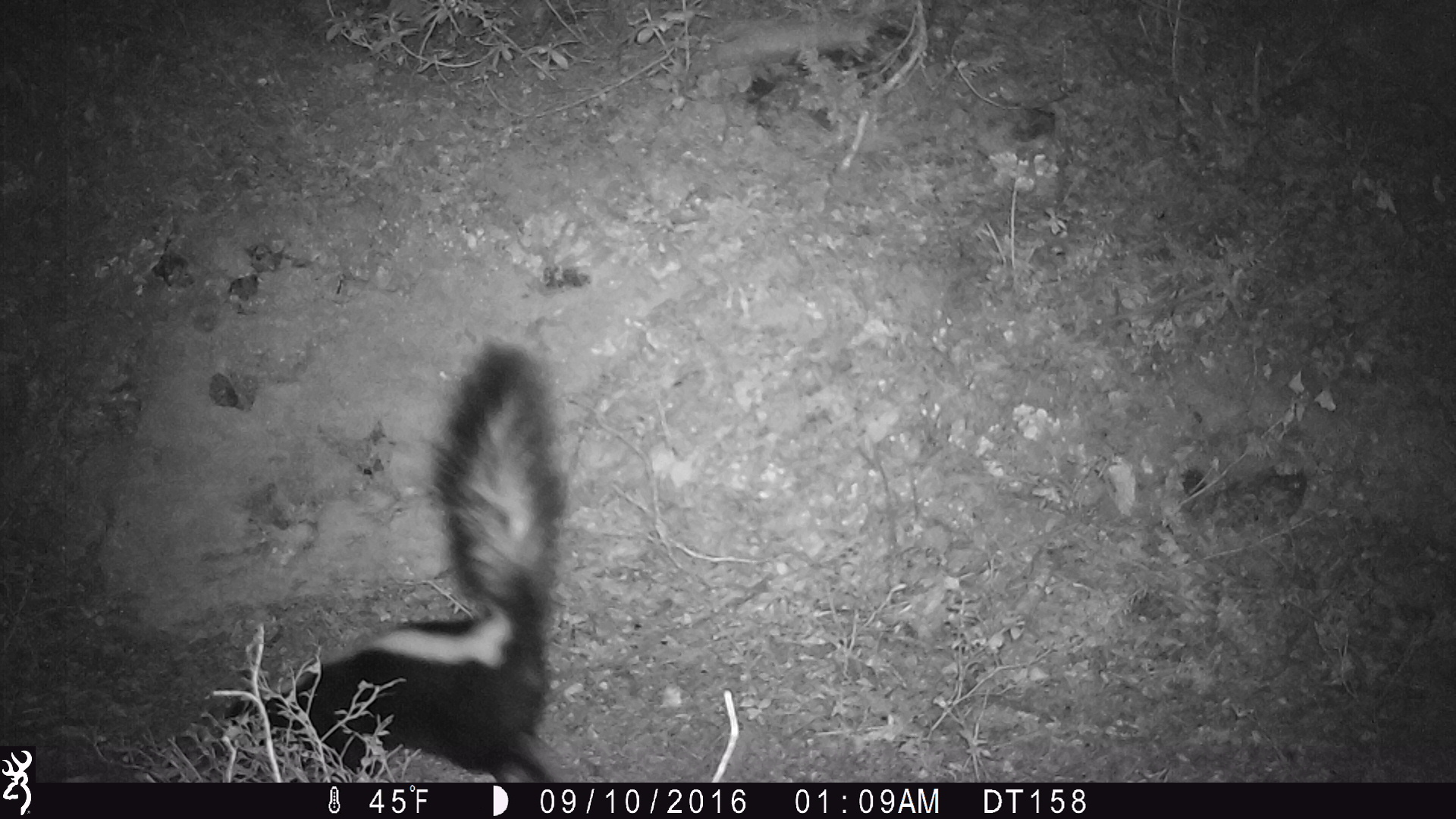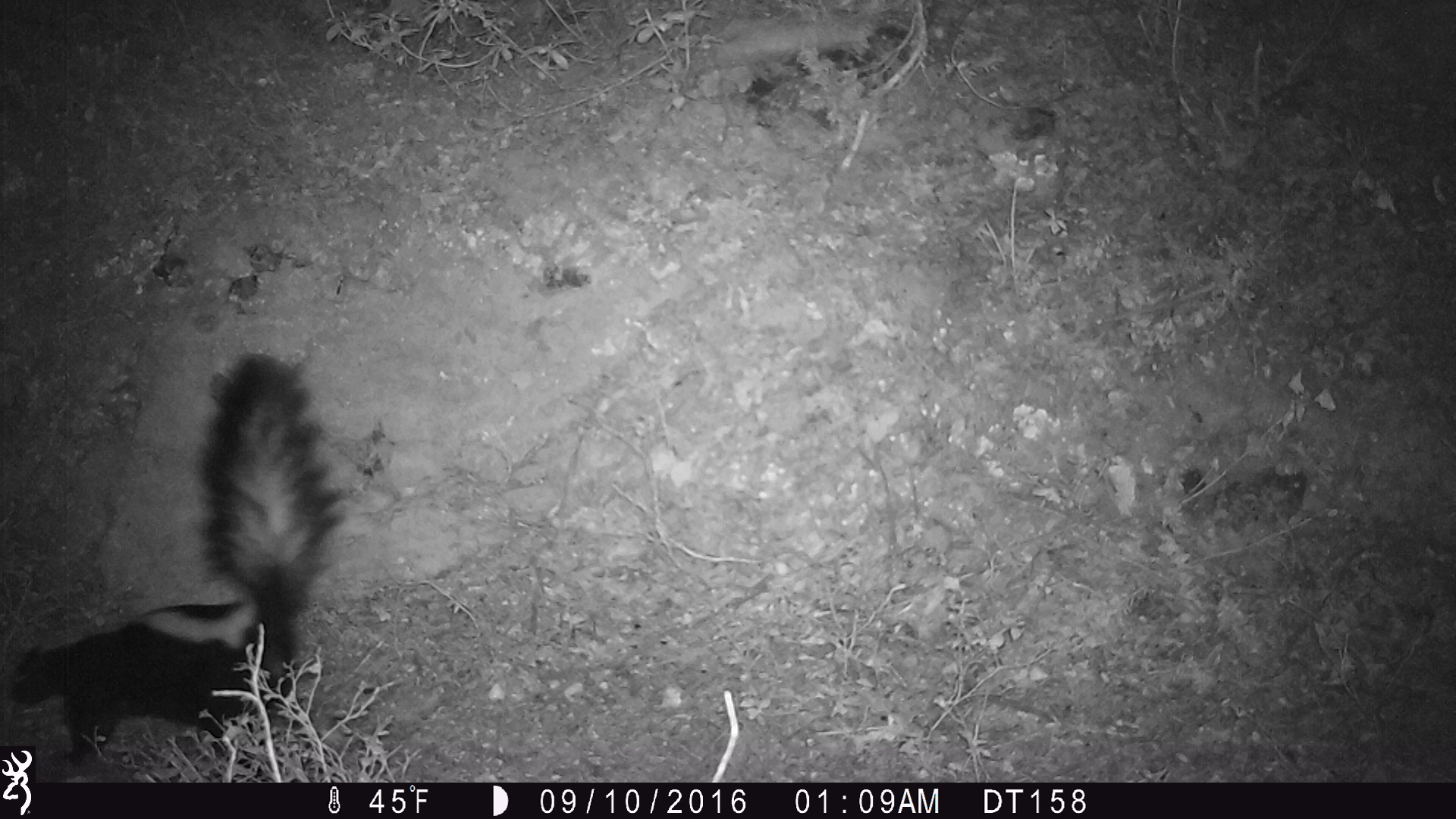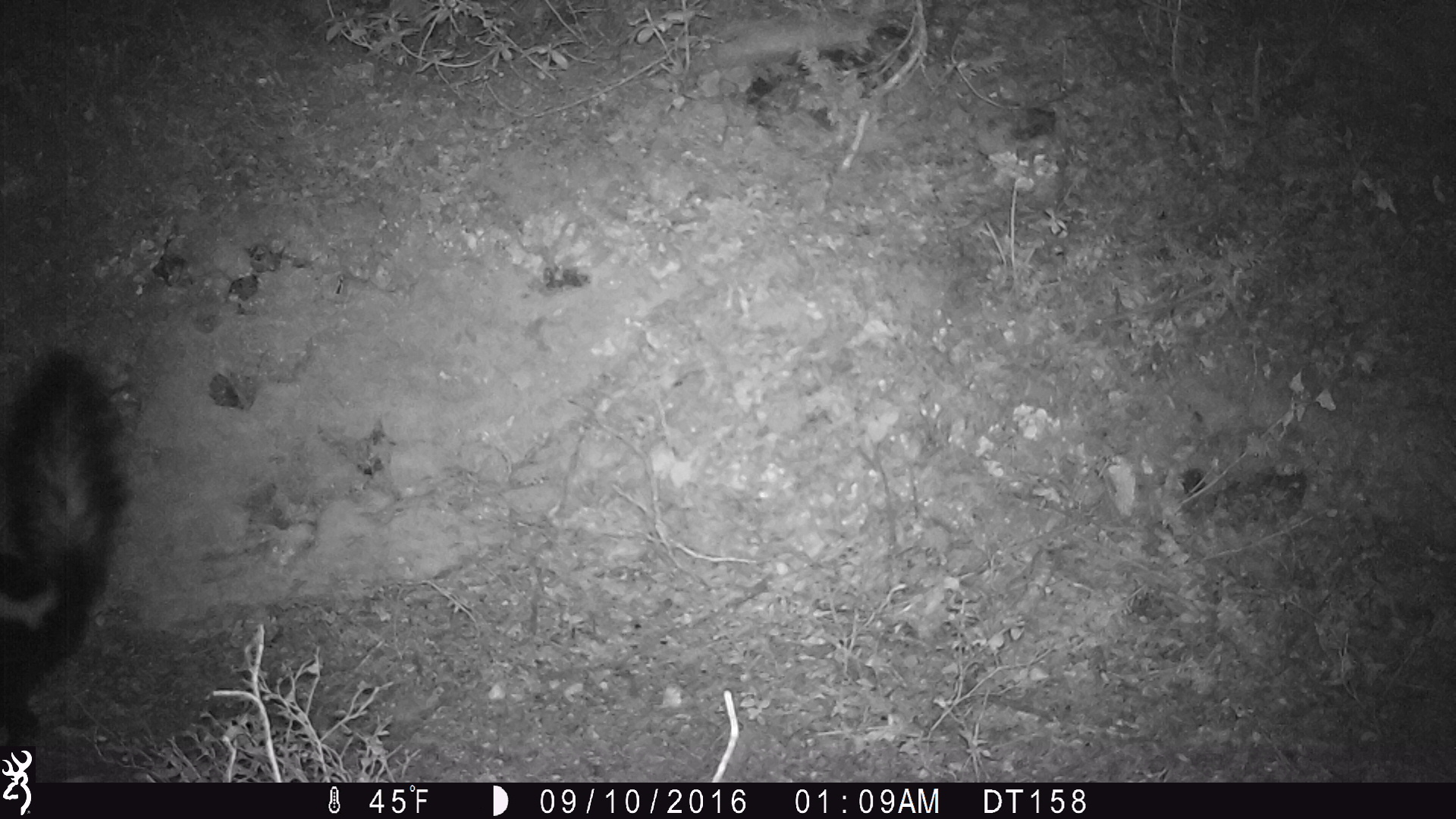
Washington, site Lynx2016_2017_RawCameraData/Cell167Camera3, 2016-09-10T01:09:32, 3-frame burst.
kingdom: Animalia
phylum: Chordata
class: Mammalia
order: Carnivora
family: Mephitidae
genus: Mephitis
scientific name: Mephitis mephitis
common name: striped skunk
Mephitis mephitis (striped skunk). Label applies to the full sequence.